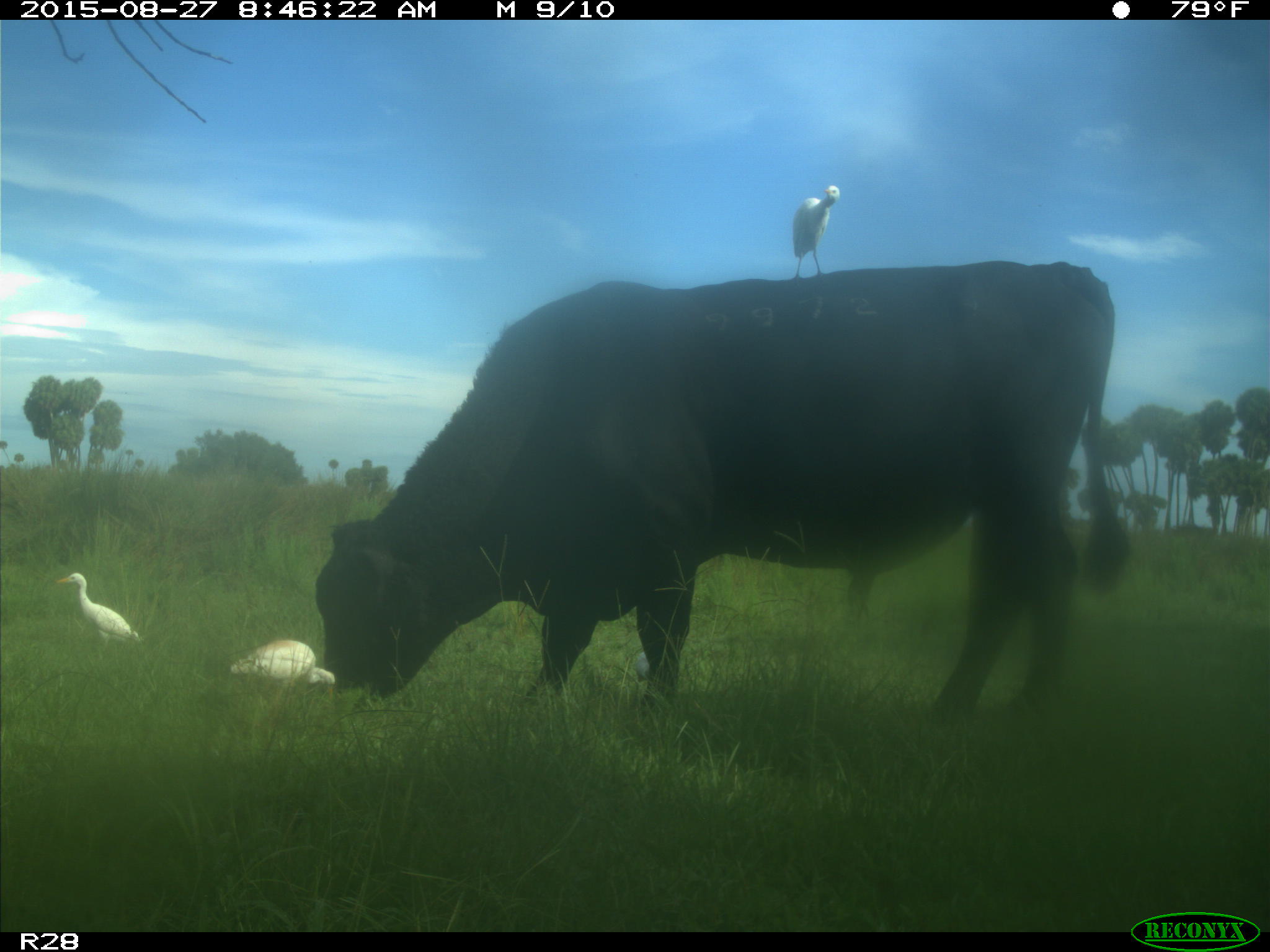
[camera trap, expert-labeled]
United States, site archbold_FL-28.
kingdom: Animalia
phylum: Chordata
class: Mammalia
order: Artiodactyla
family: Bovidae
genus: Bos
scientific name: Bos taurus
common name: domestic cow